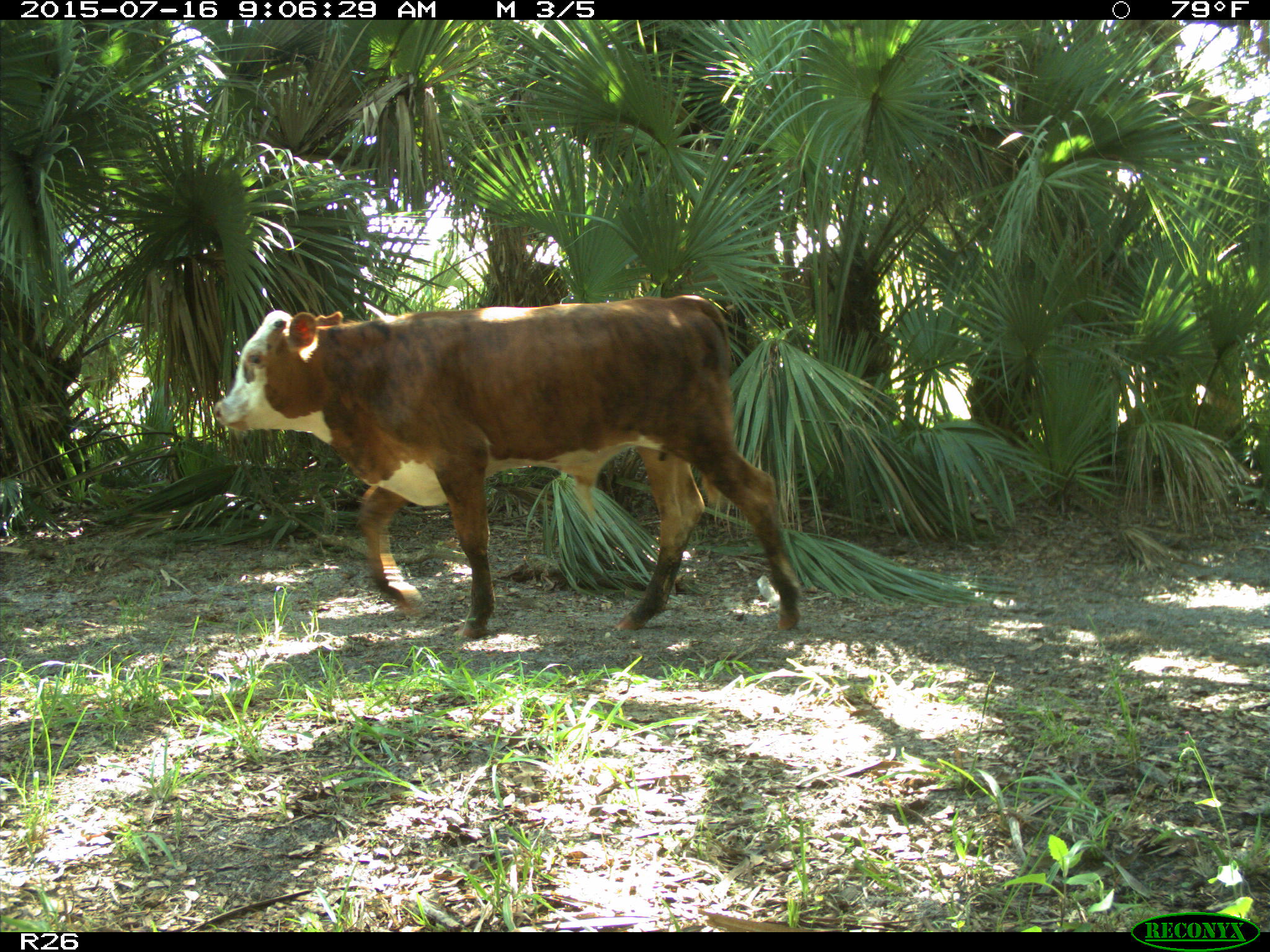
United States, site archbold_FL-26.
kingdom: Animalia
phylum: Chordata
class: Mammalia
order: Artiodactyla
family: Bovidae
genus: Bos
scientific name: Bos taurus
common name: domestic cow